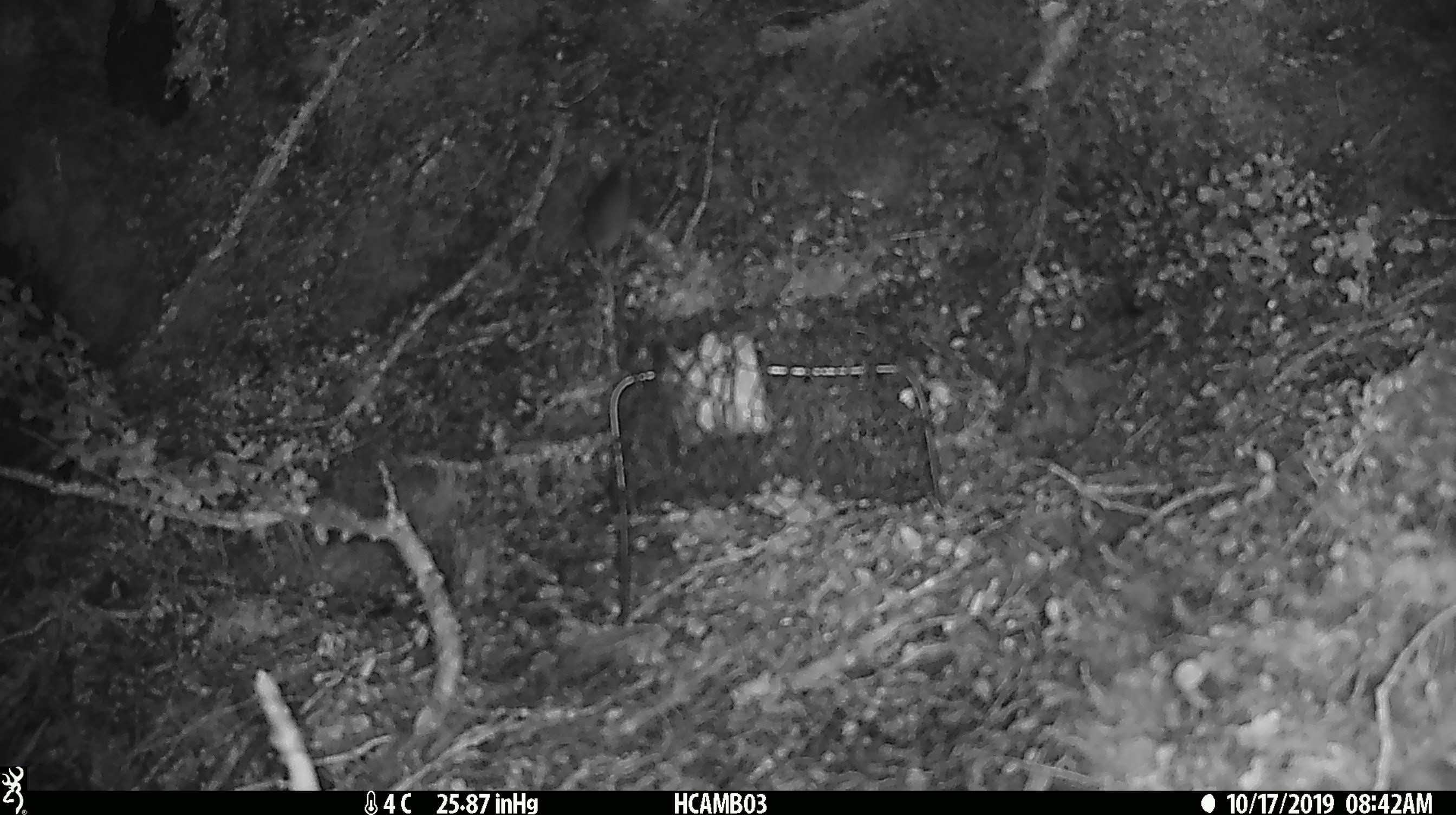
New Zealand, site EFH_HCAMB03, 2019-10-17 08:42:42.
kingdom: Animalia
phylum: Chordata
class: Mammalia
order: Rodentia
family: Muridae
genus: Mus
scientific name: Mus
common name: mouse